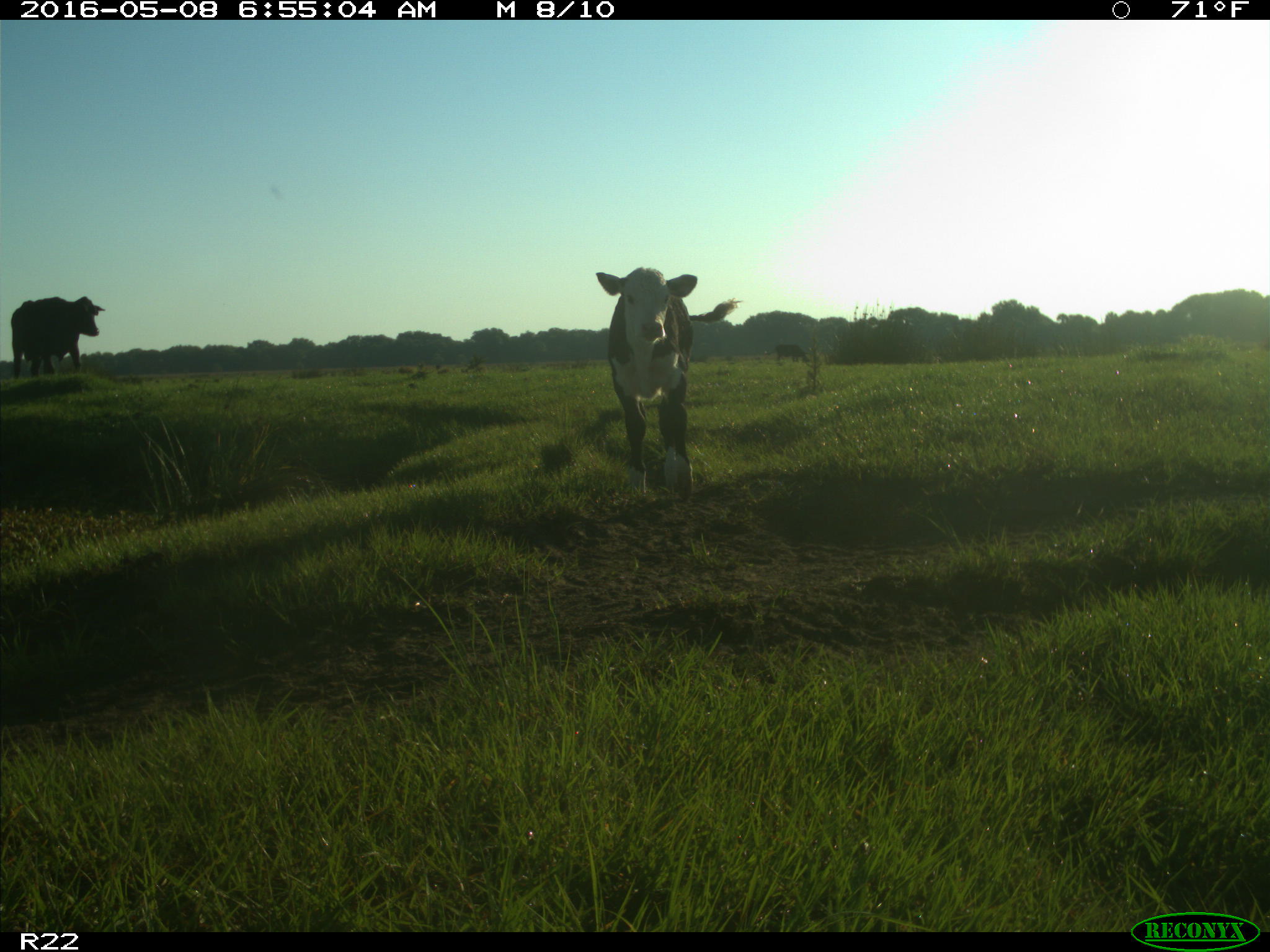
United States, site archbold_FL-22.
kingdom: Animalia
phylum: Chordata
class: Mammalia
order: Artiodactyla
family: Bovidae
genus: Bos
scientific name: Bos taurus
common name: domestic cow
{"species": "Bos taurus (domestic cow)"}